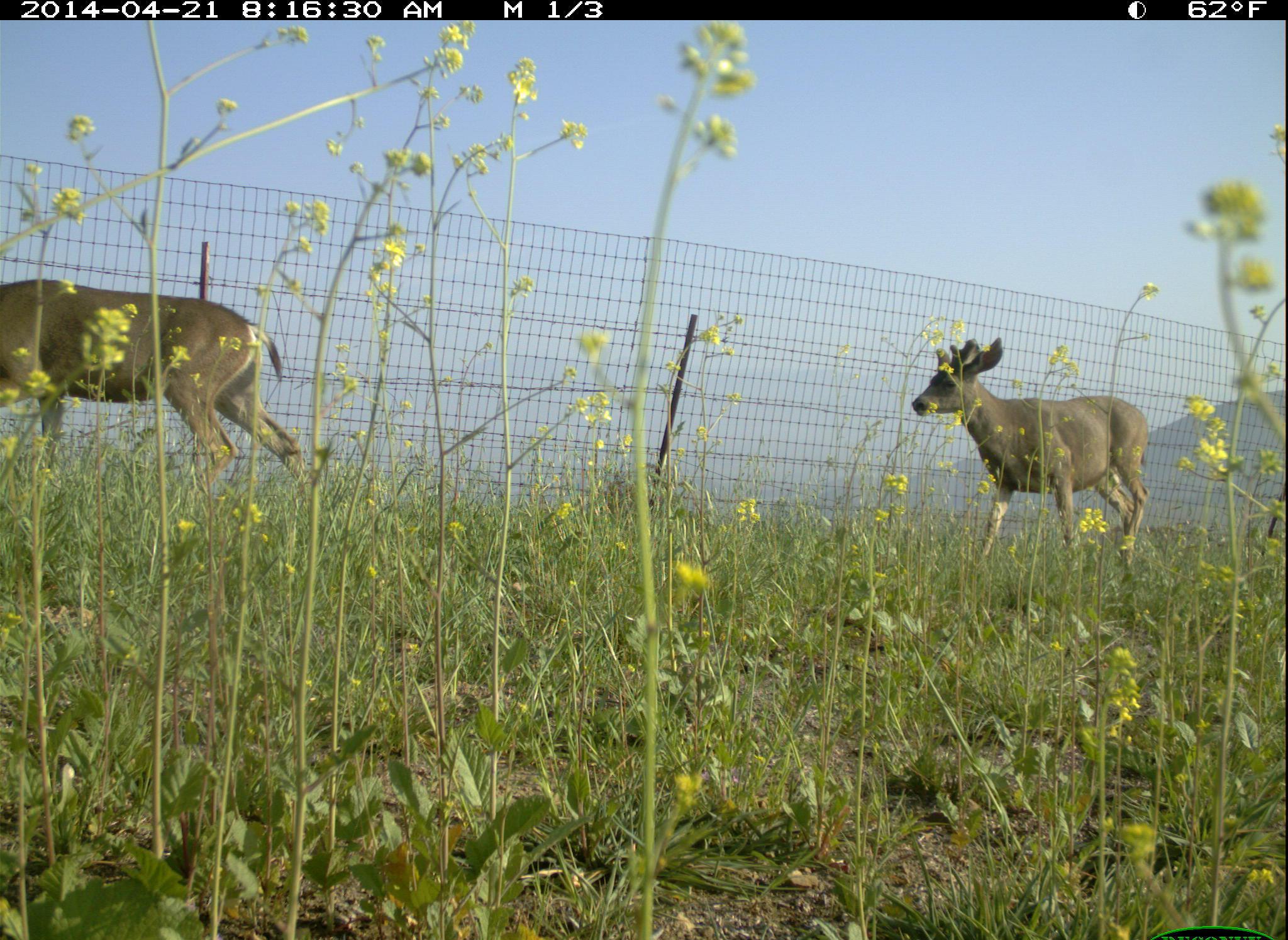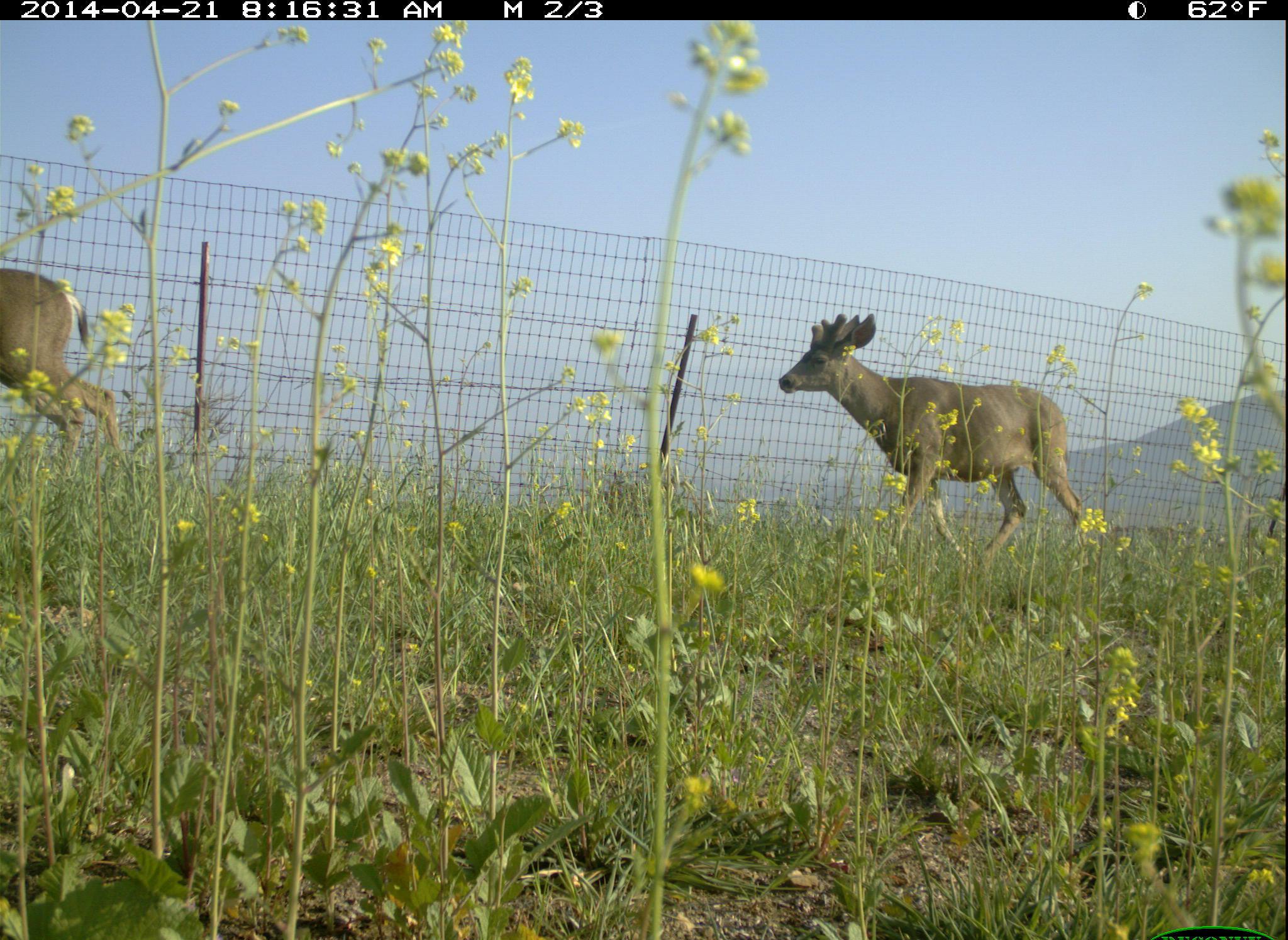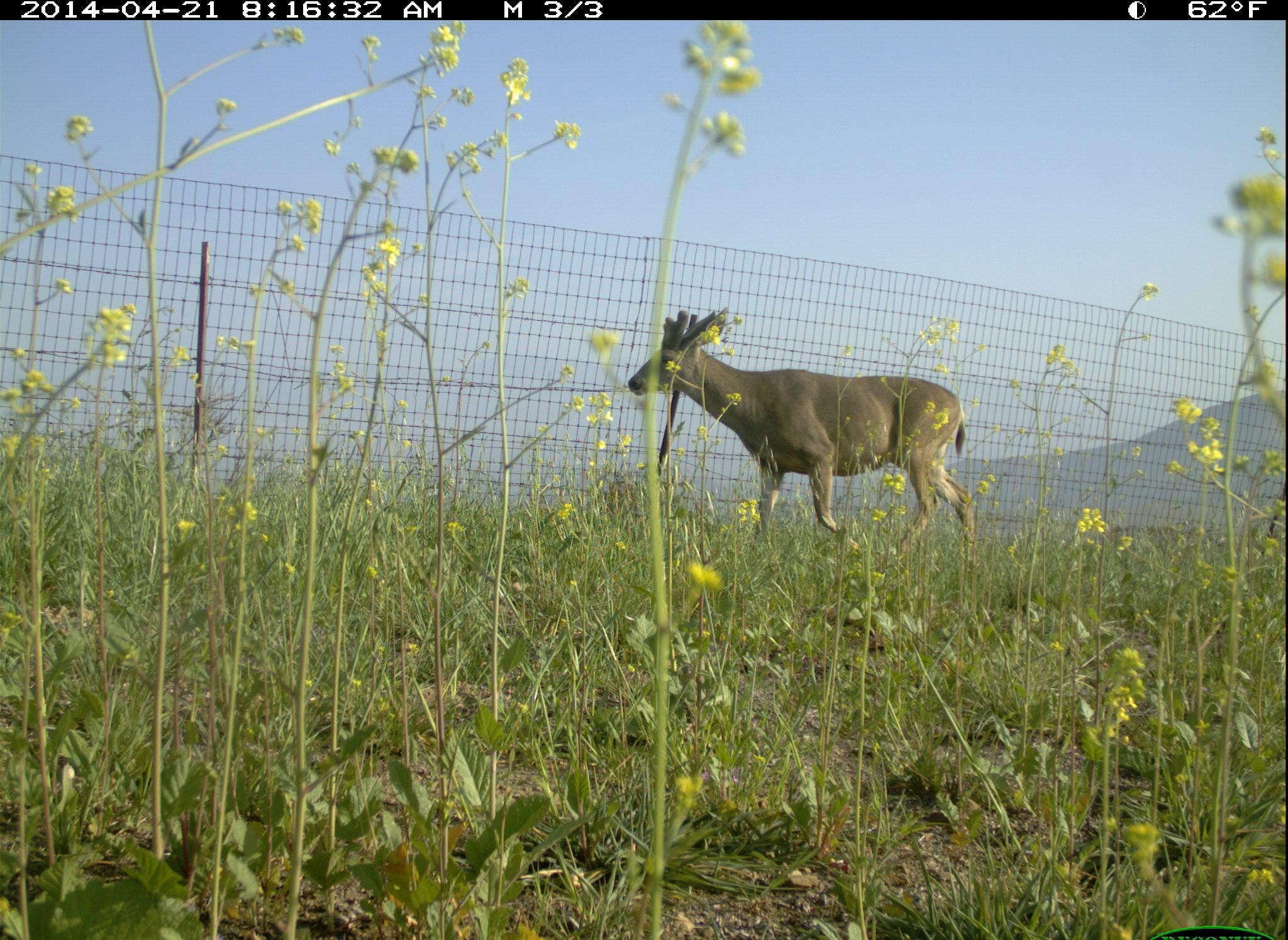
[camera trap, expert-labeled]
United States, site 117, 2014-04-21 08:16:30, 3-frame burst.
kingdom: Animalia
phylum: Chordata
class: Mammalia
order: Artiodactyla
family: Cervidae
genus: Odocoileus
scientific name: Odocoileus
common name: deer